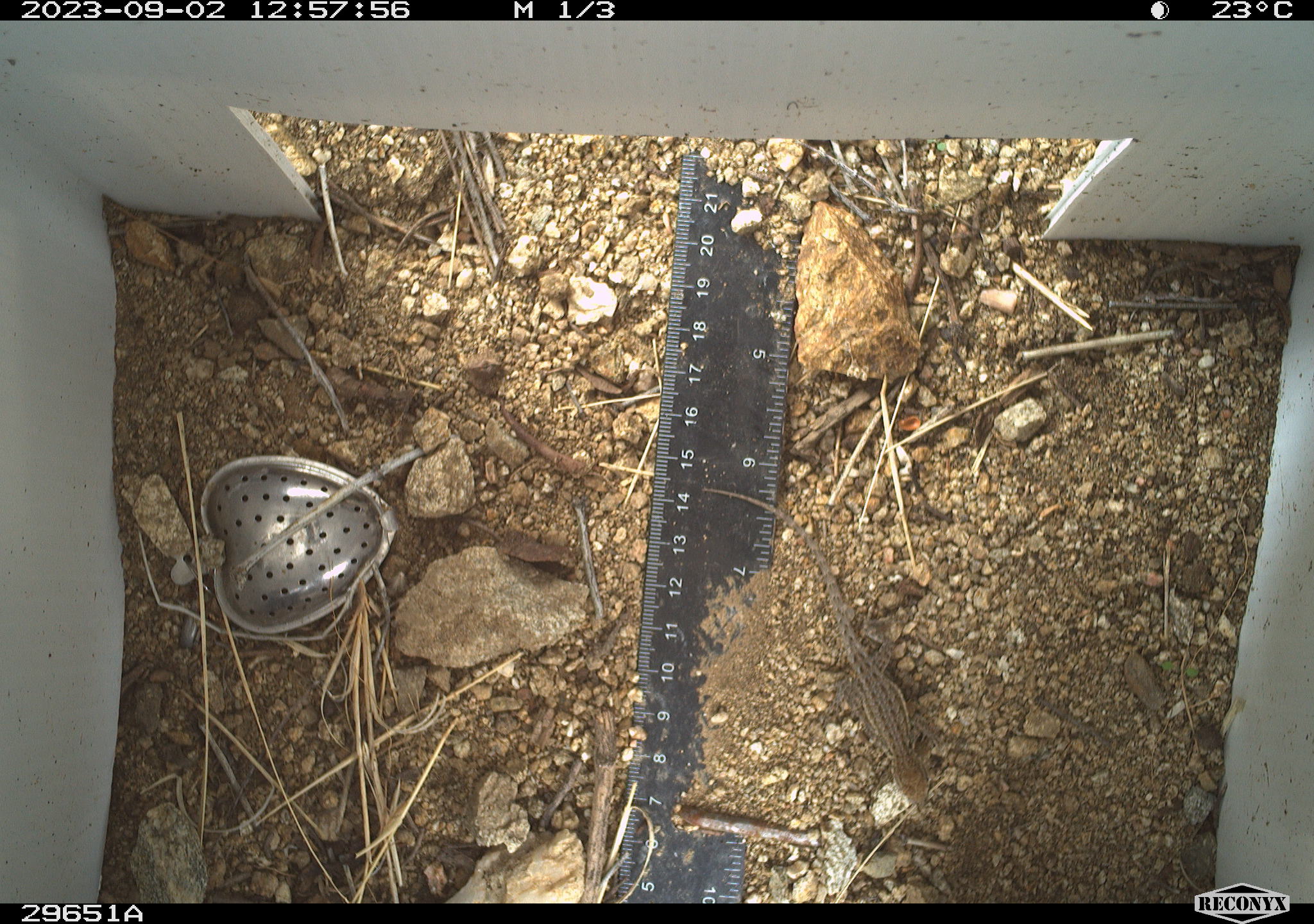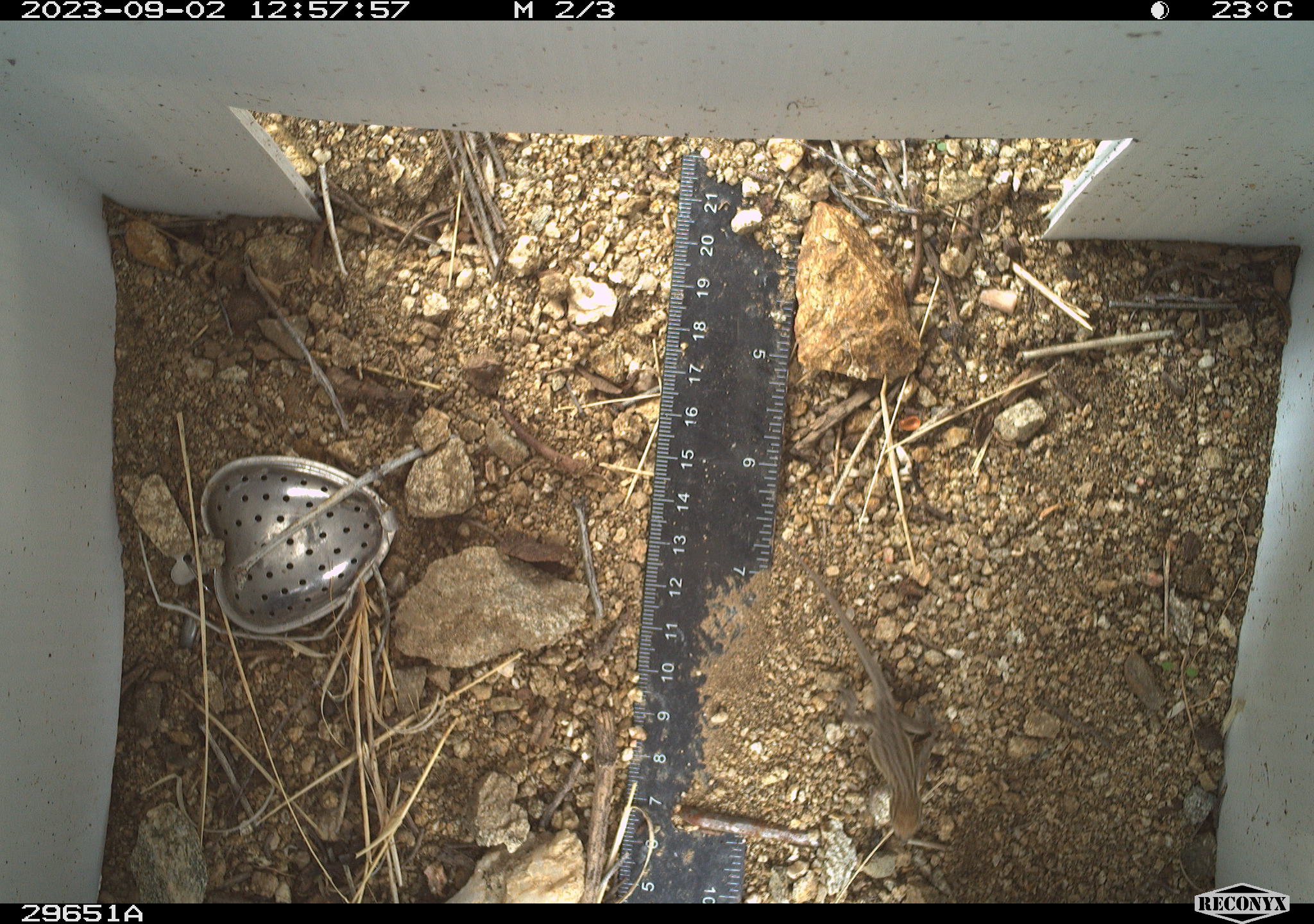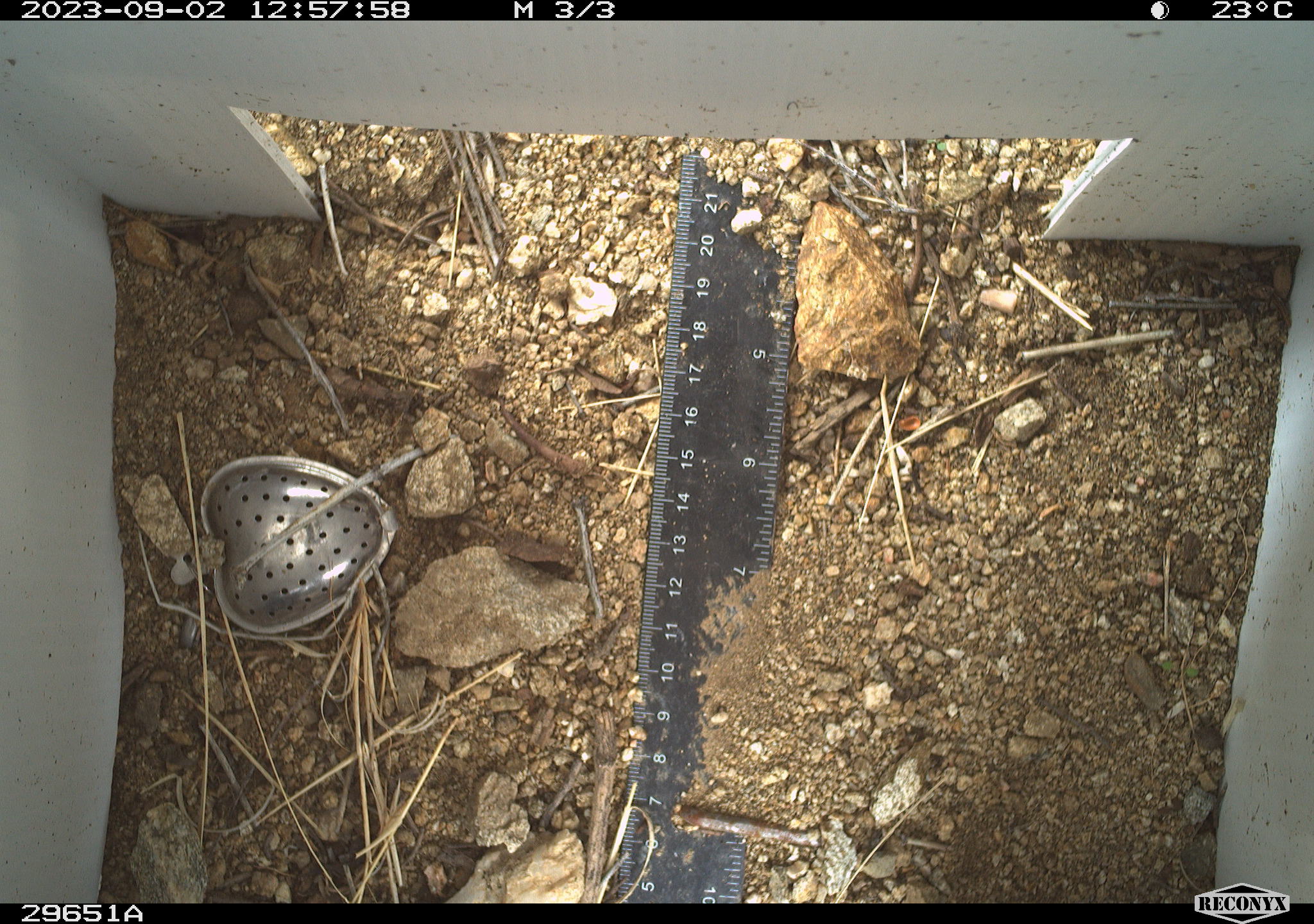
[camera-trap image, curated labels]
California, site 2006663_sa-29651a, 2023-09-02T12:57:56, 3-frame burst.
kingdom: Animalia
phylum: Chordata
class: Reptilia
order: Squamata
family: Phrynosomatidae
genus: Uta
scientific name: Uta stansburiana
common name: common side-blotched lizard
Common side-blotched lizard (Uta stansburiana).